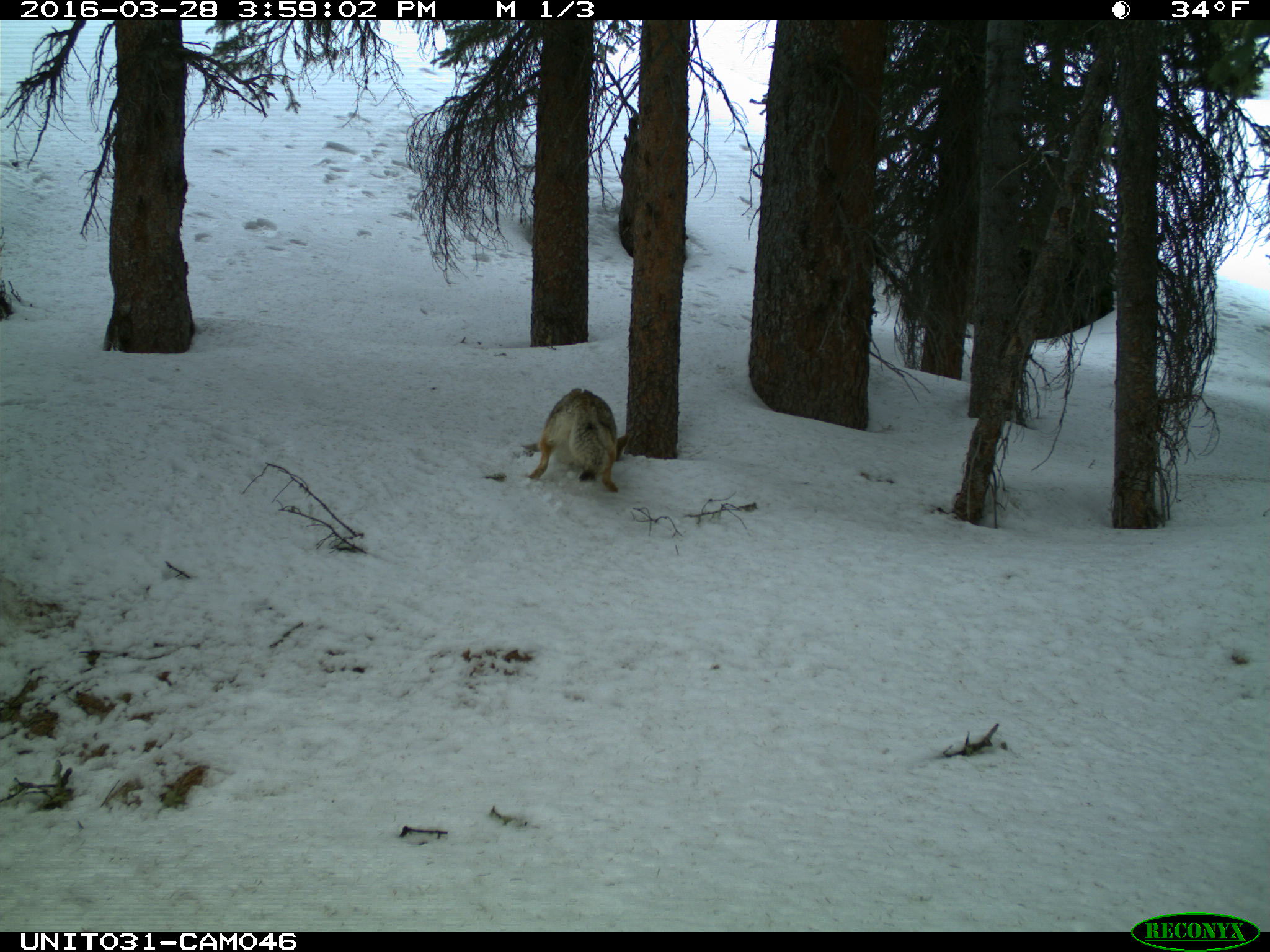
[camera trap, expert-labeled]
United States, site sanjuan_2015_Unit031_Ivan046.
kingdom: Animalia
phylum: Chordata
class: Mammalia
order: Carnivora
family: Canidae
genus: Canis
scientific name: Canis latrans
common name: coyote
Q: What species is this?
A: Canis latrans (coyote).